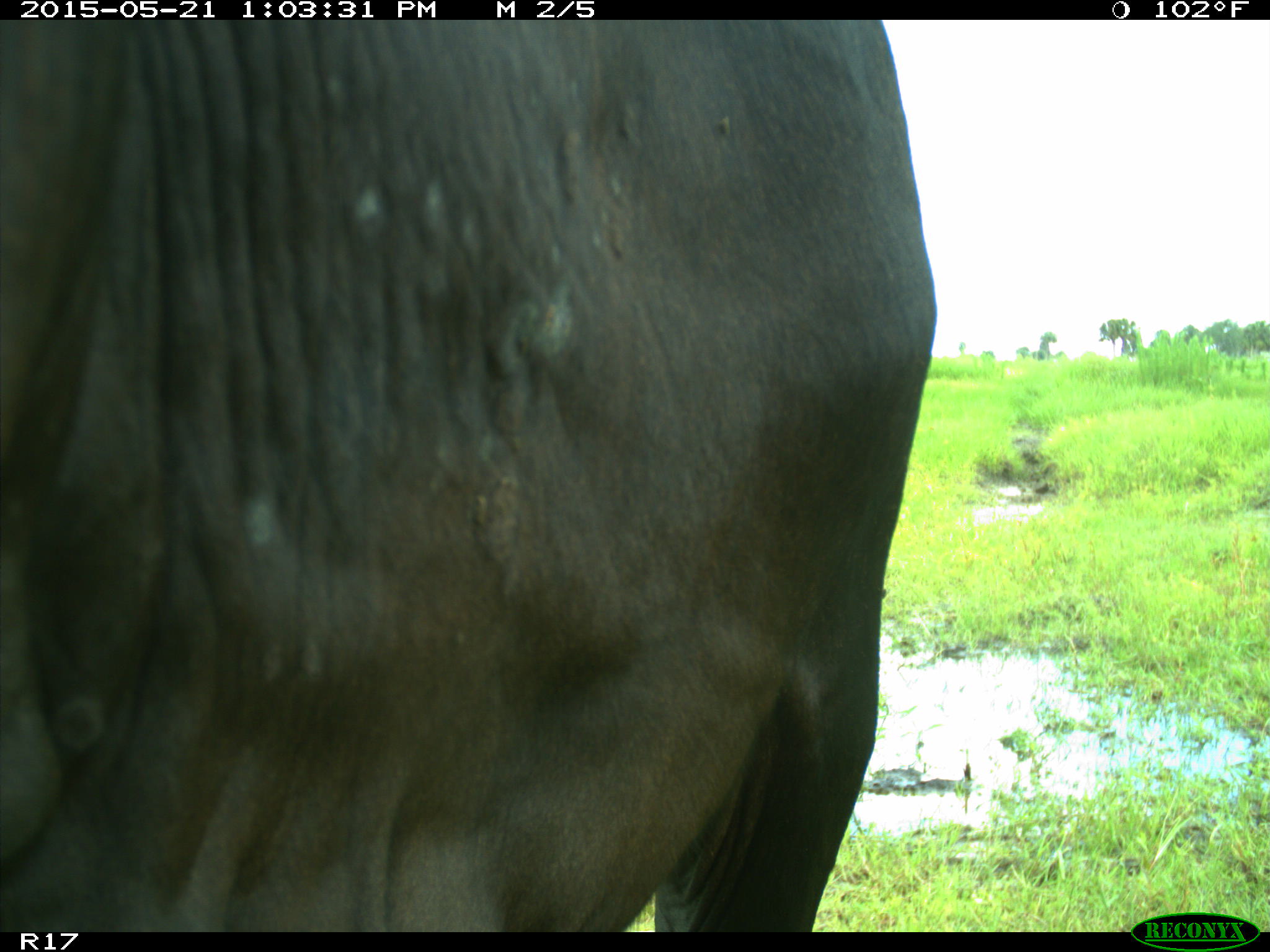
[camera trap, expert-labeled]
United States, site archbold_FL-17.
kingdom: Animalia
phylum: Chordata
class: Mammalia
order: Artiodactyla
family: Bovidae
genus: Bos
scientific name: Bos taurus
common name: domestic cow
Bos taurus (domestic cow).